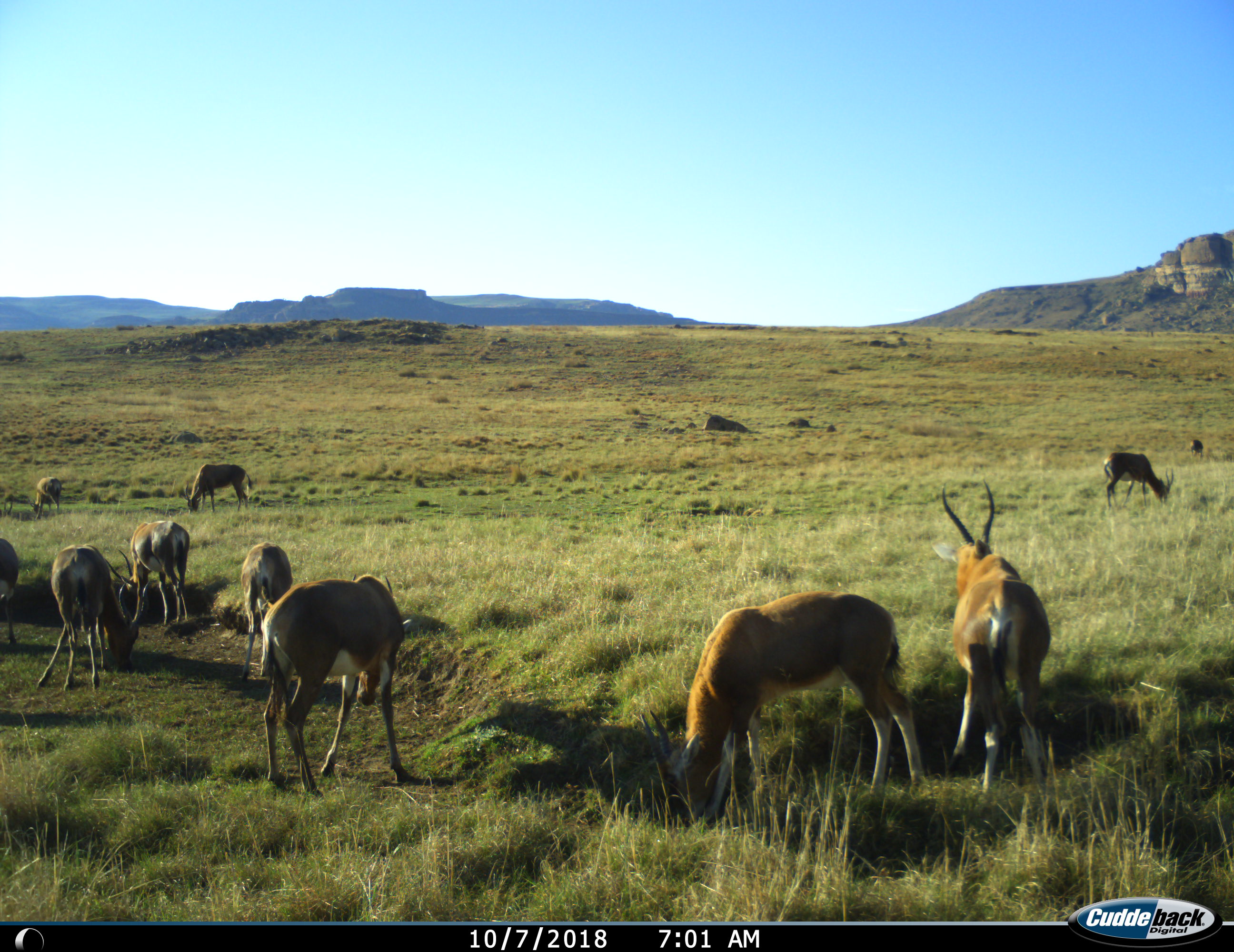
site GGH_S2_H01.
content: unidentified animal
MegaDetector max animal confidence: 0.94